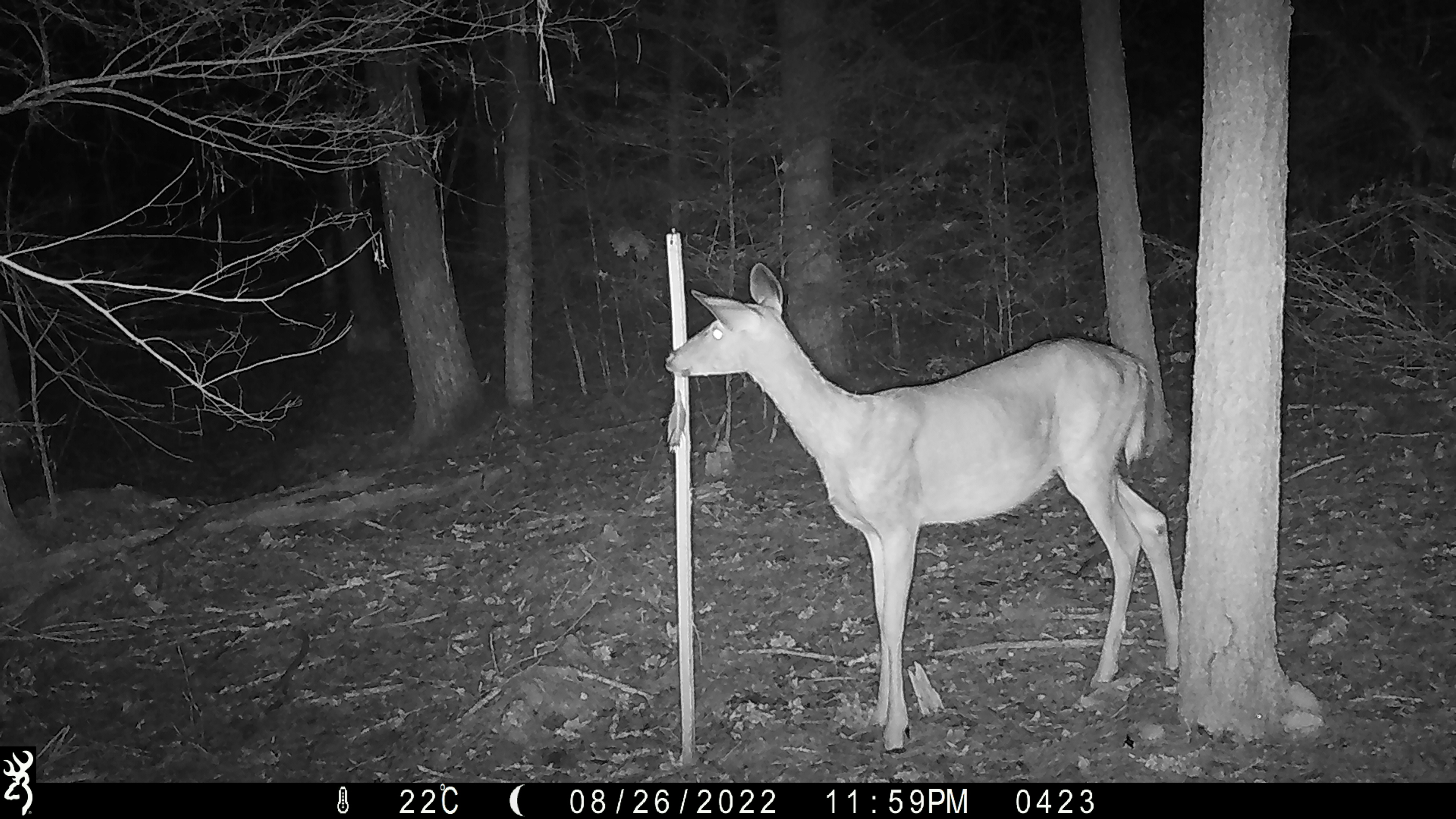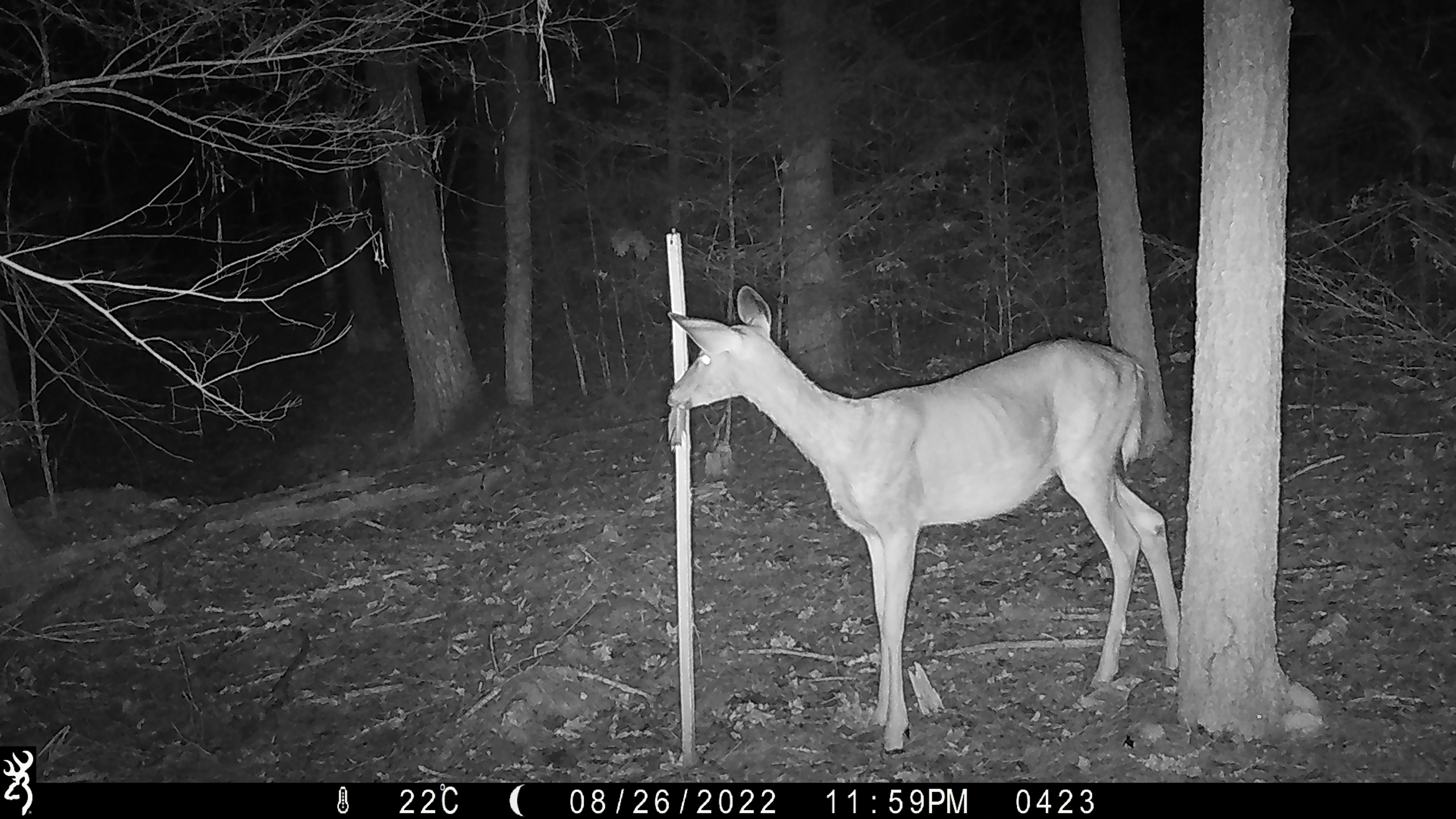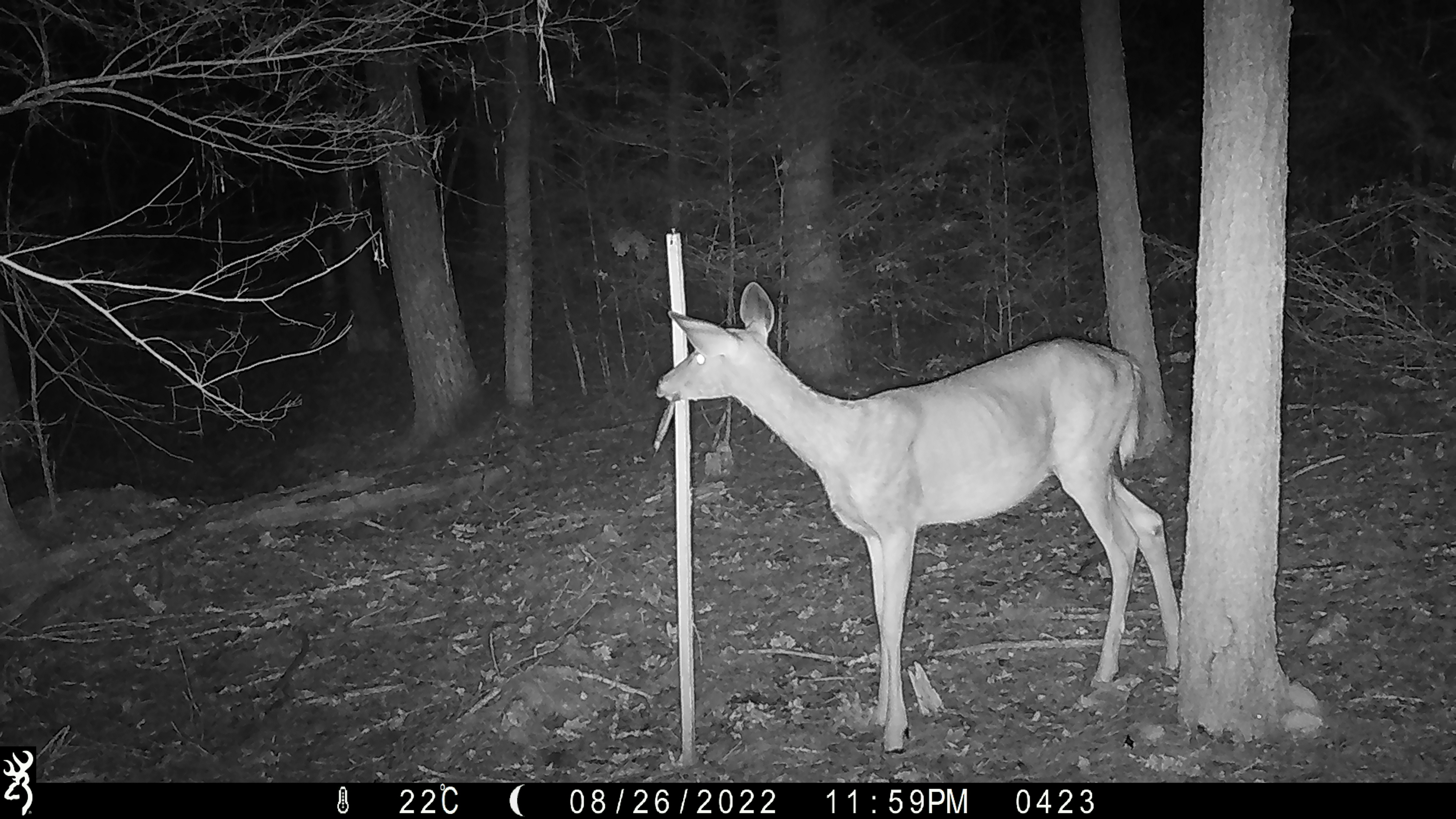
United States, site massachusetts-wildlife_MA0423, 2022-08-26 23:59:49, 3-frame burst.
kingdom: Animalia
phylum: Chordata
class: Mammalia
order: Artiodactyla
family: Cervidae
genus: Odocoileus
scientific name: Odocoileus virginianus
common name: white-tailed deer